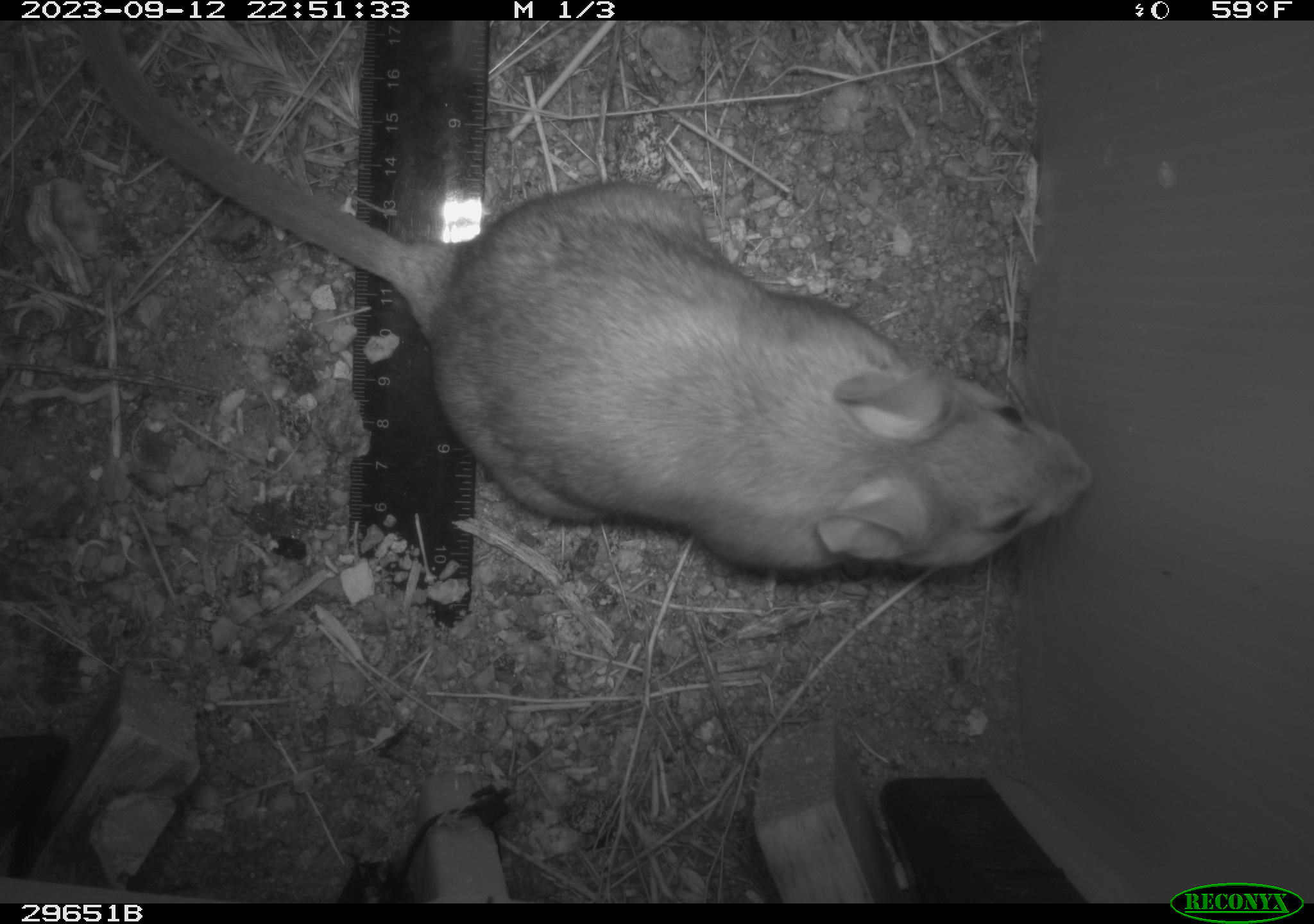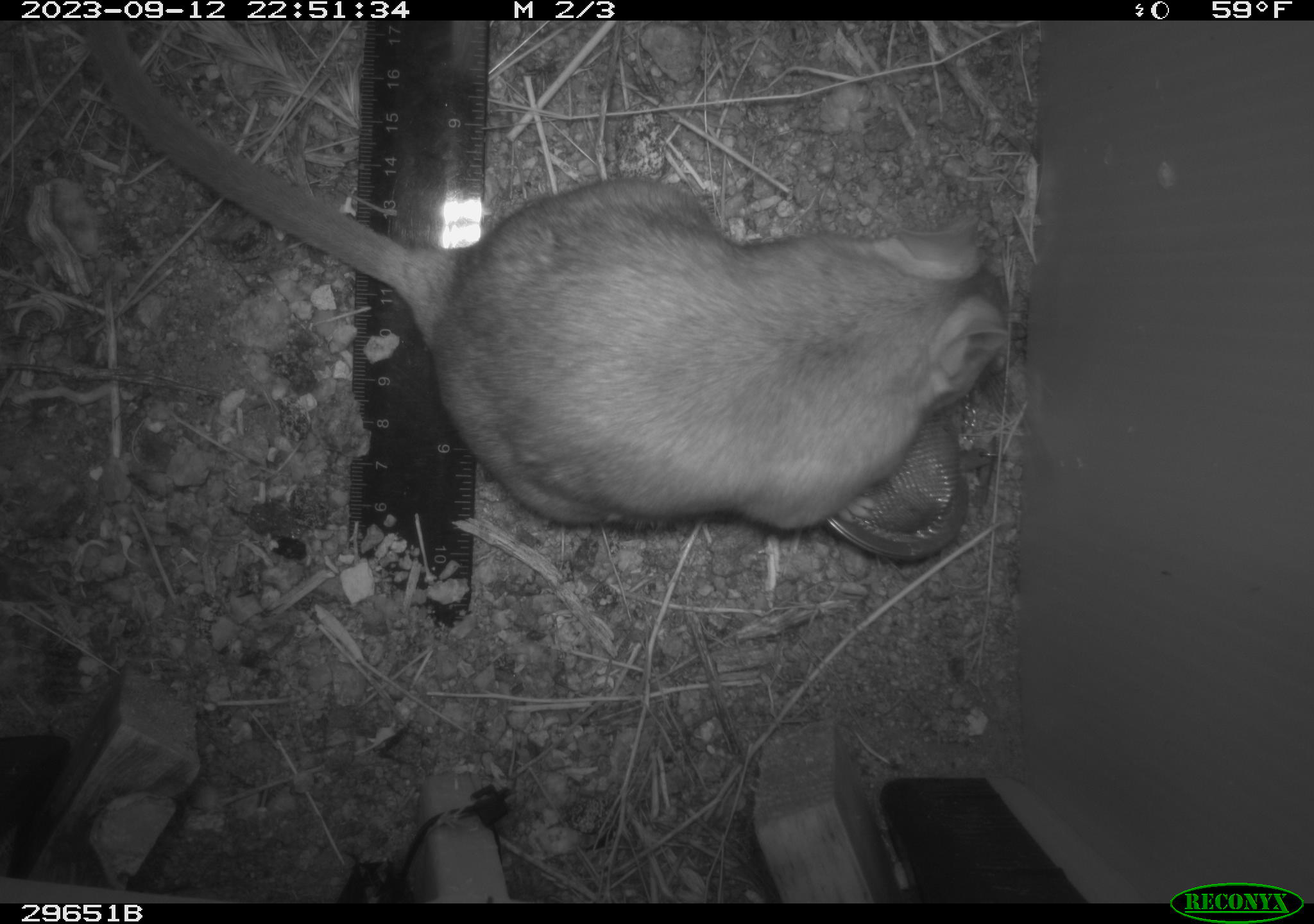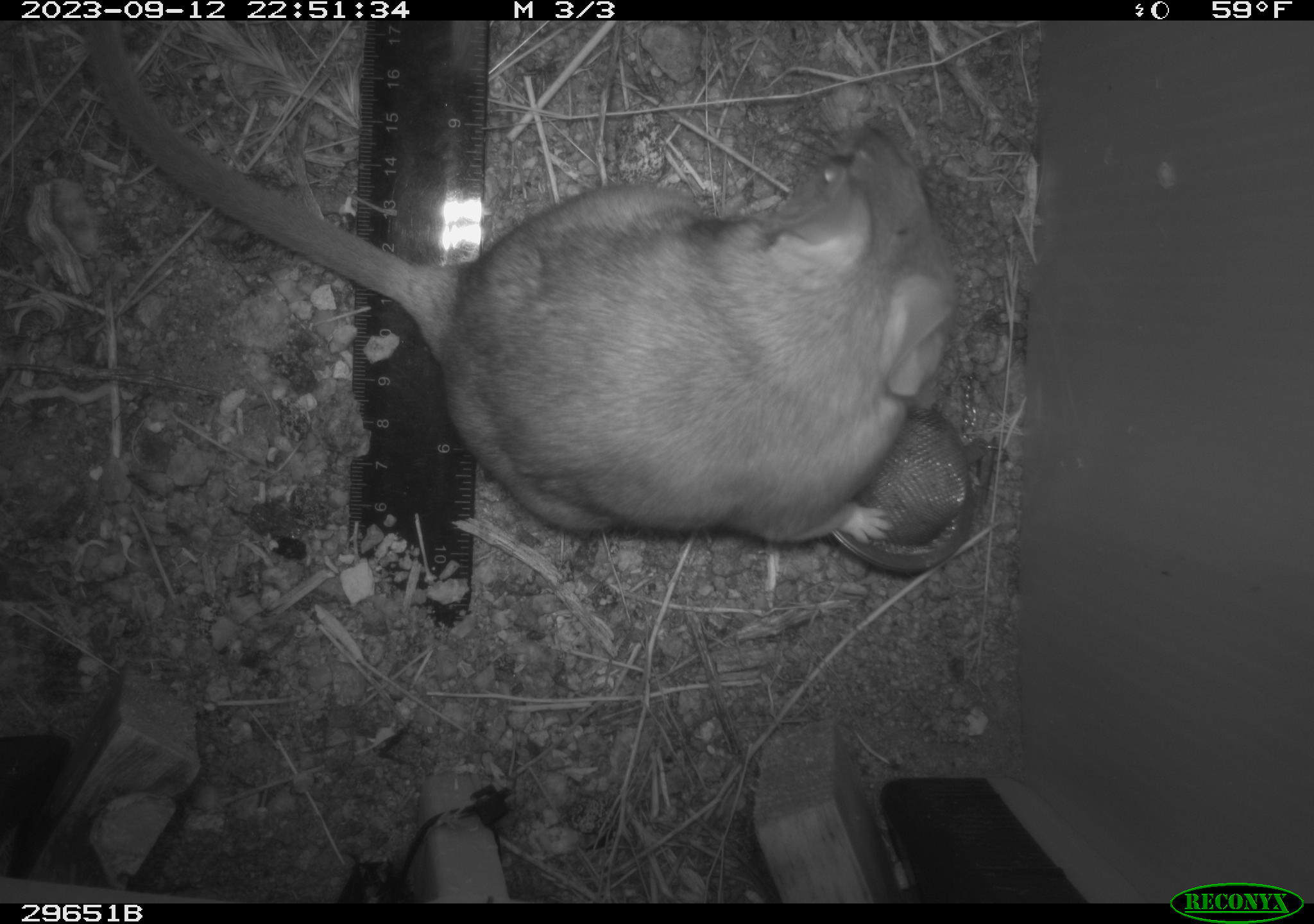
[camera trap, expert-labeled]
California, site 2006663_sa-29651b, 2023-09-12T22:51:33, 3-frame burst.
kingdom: Animalia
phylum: Chordata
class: Mammalia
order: Rodentia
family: Cricetidae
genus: Neotoma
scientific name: Neotoma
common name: pack rat or woodrat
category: neotoma species